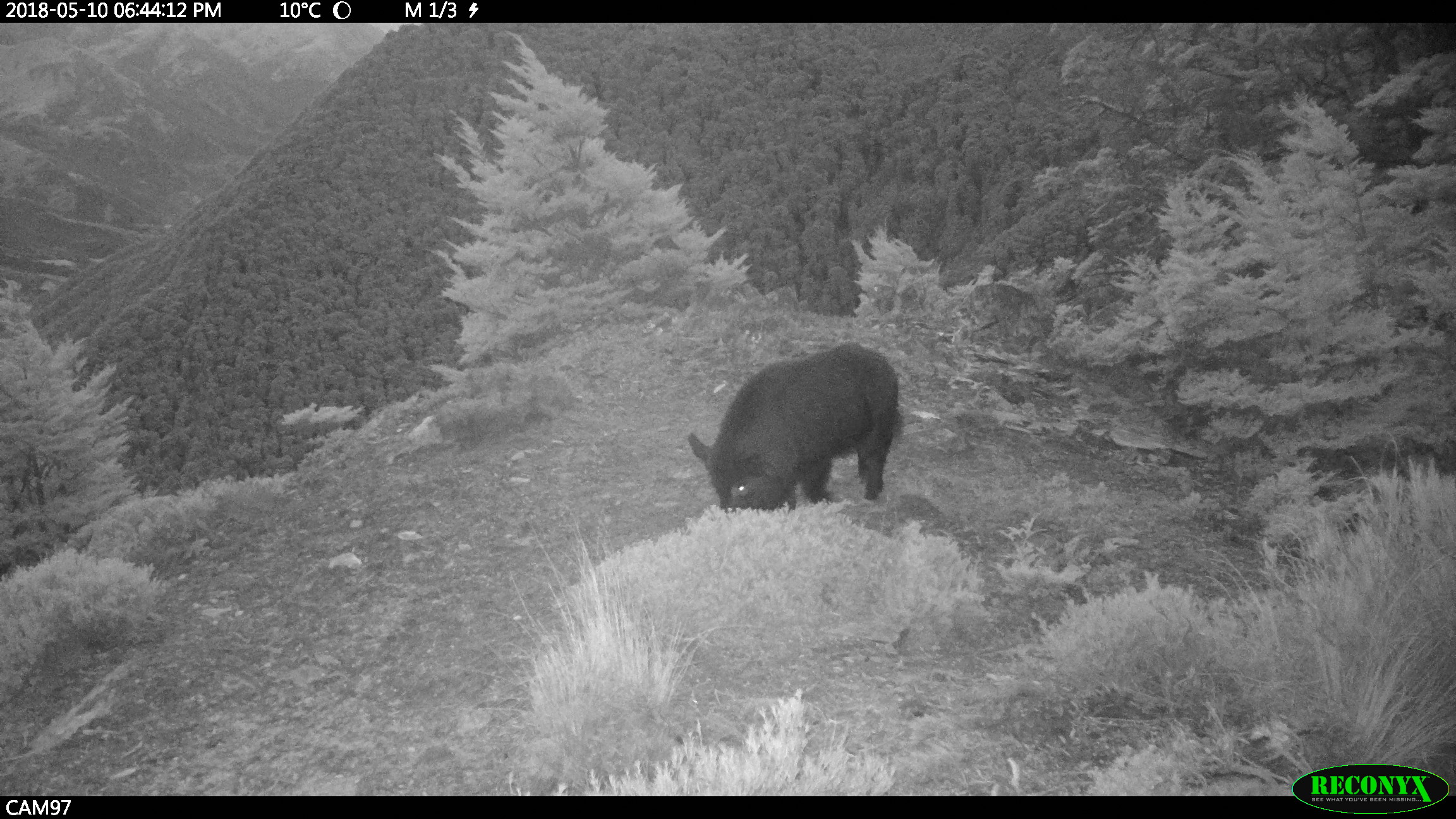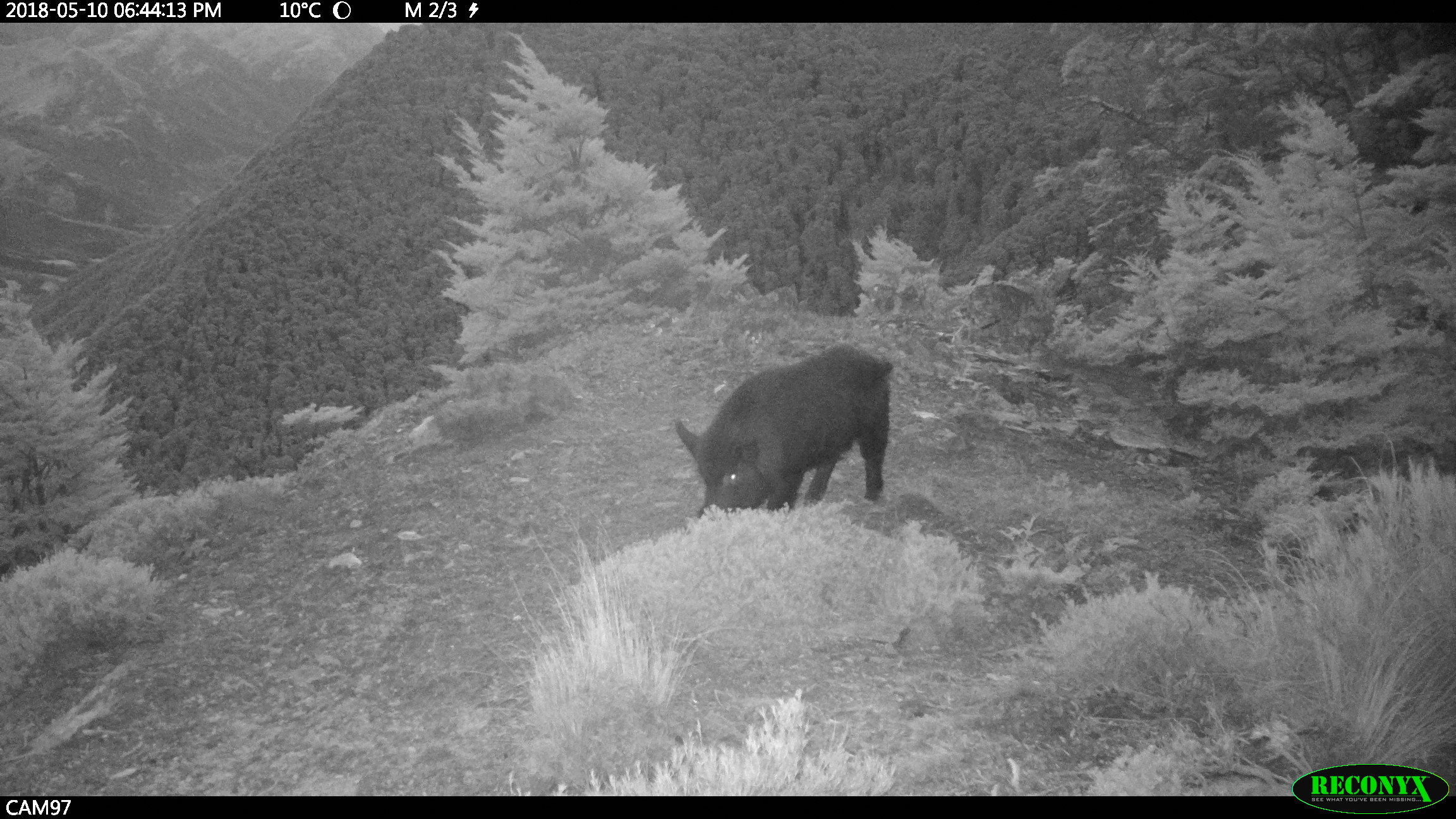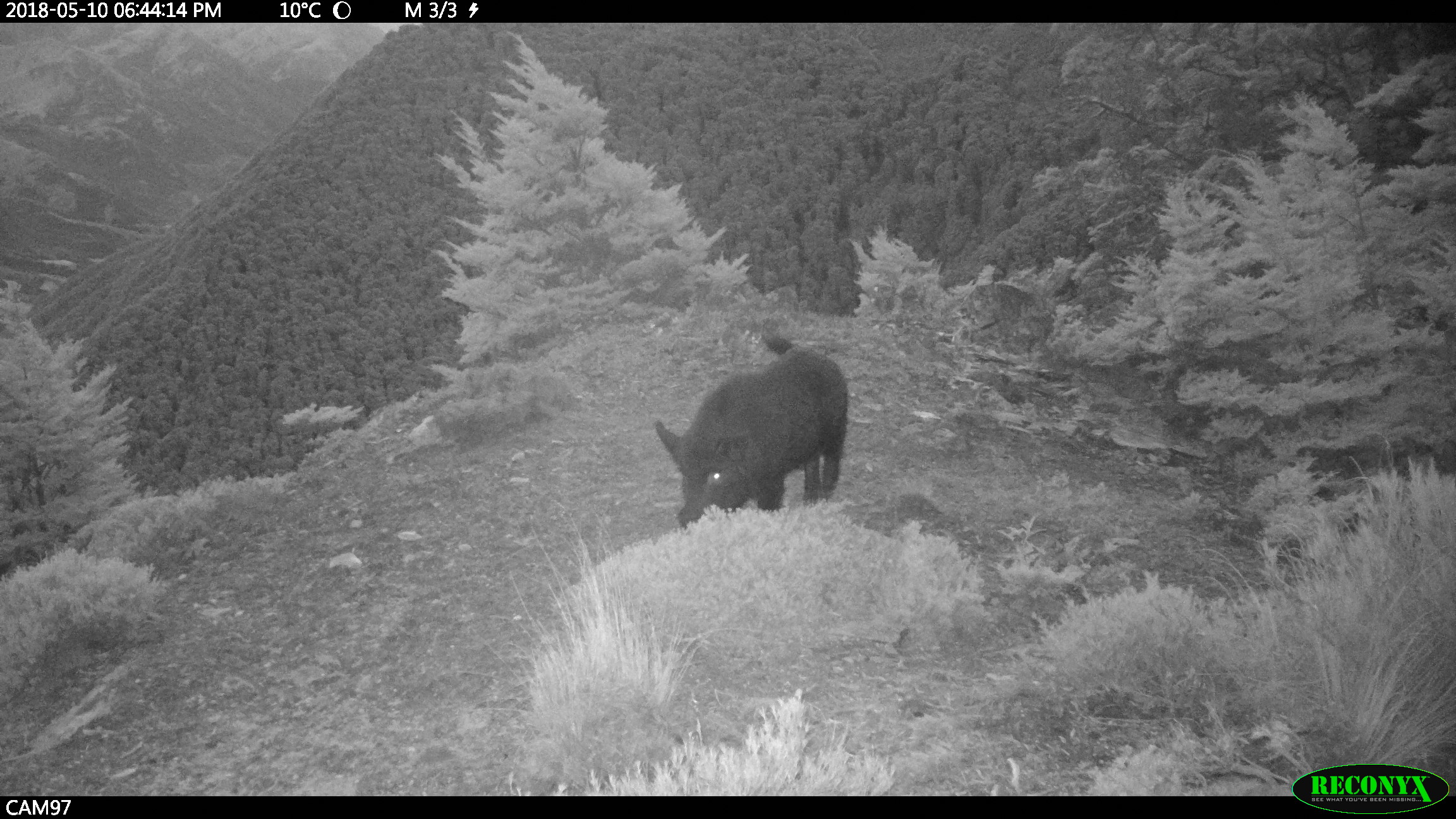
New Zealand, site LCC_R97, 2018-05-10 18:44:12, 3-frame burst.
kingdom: Animalia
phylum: Chordata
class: Mammalia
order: Artiodactyla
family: Suidae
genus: Sus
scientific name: Sus scrofa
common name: pig